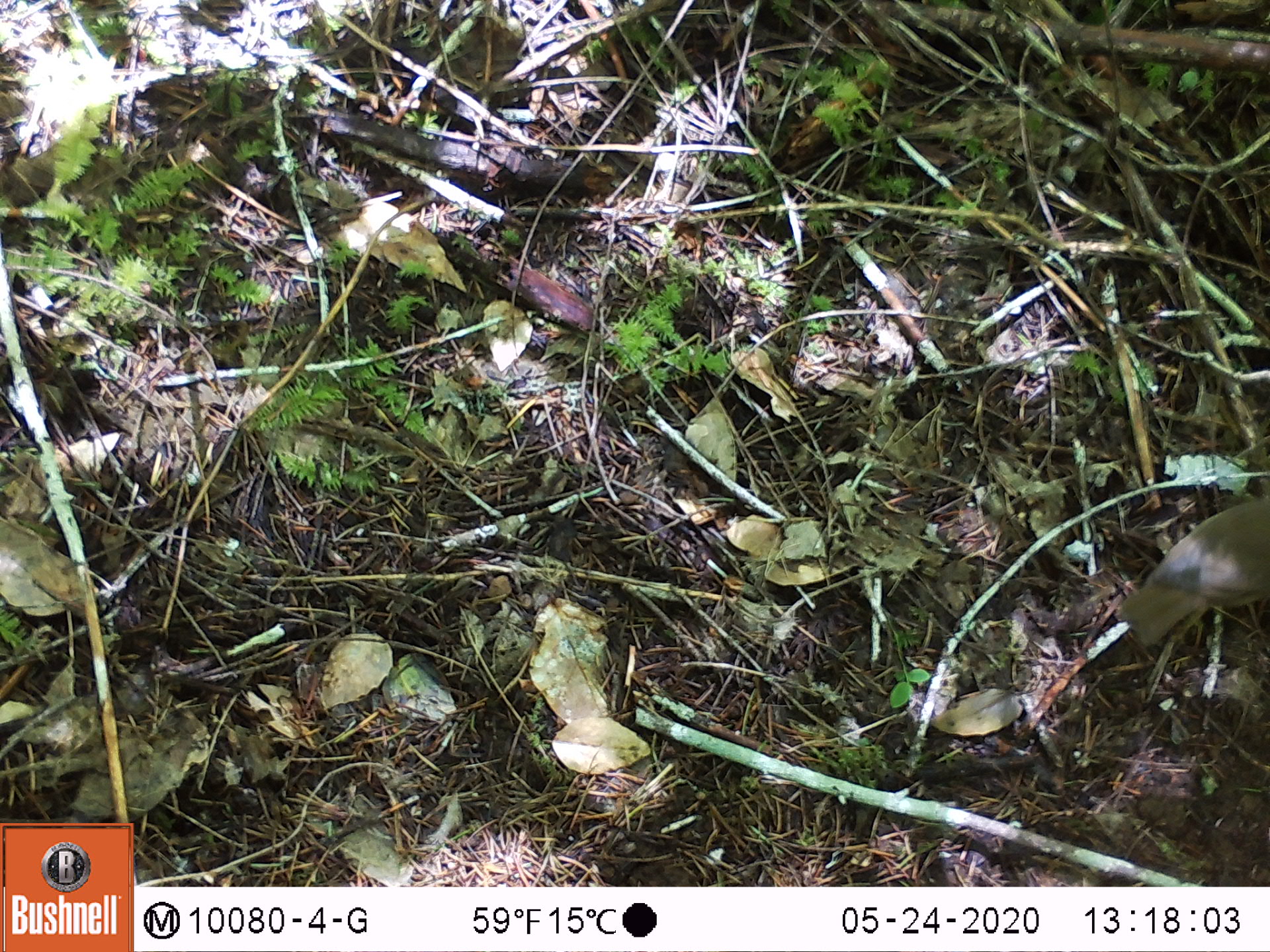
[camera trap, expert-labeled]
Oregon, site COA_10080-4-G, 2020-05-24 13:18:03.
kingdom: Animalia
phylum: Chordata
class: Aves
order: Passeriformes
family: Turdidae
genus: Catharus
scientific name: Catharus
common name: brown thrushes and nightingale-thrushes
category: catharus species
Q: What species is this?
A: Catharus species (brown thrushes and nightingale-thrushes) (Catharus).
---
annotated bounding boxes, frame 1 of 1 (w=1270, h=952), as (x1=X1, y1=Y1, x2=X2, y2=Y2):
catharus species: (x1=1113, y1=489, x2=1267, y2=656)